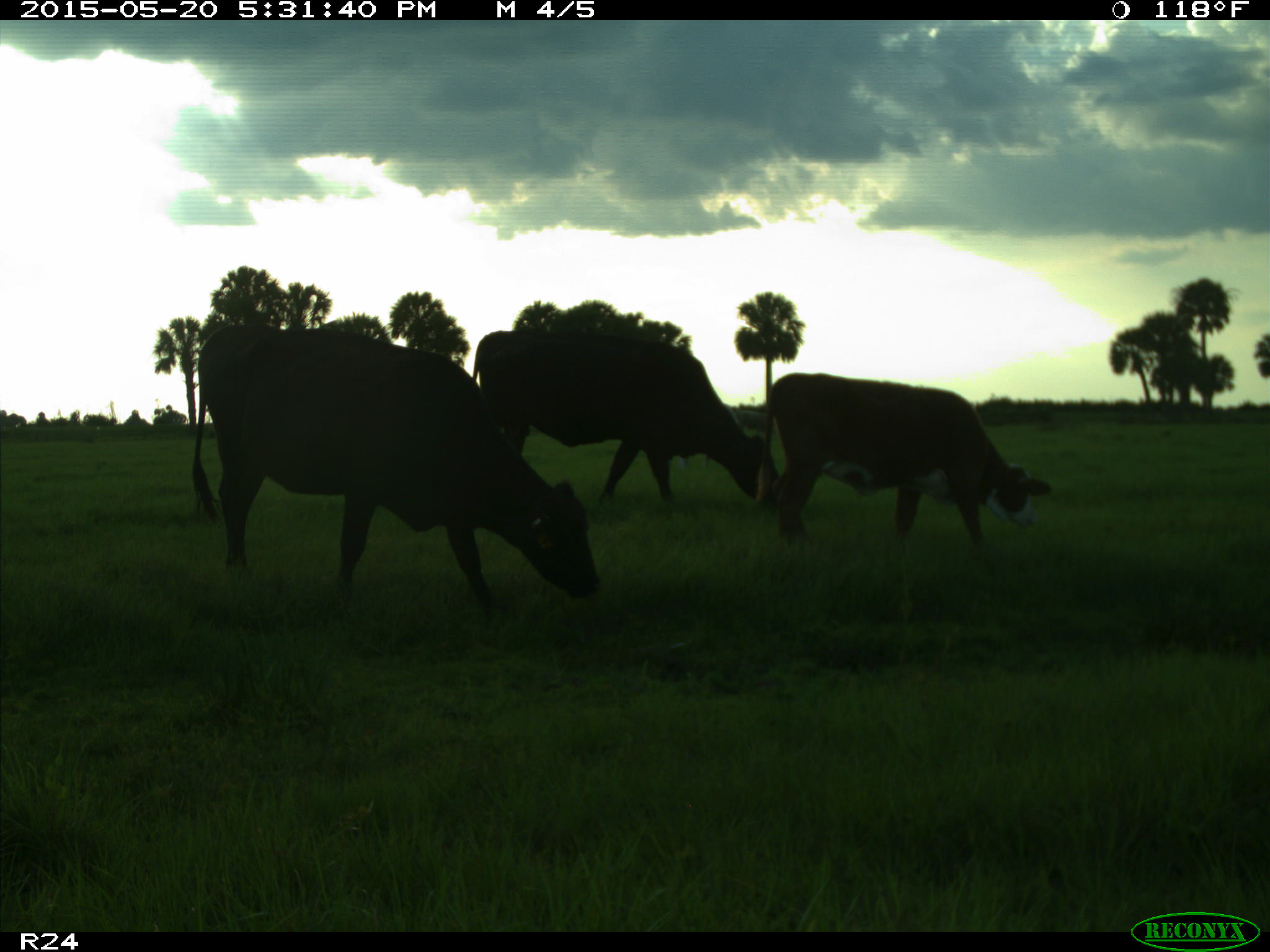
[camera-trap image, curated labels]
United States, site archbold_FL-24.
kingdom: Animalia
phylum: Chordata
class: Mammalia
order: Artiodactyla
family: Bovidae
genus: Bos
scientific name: Bos taurus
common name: domestic cow